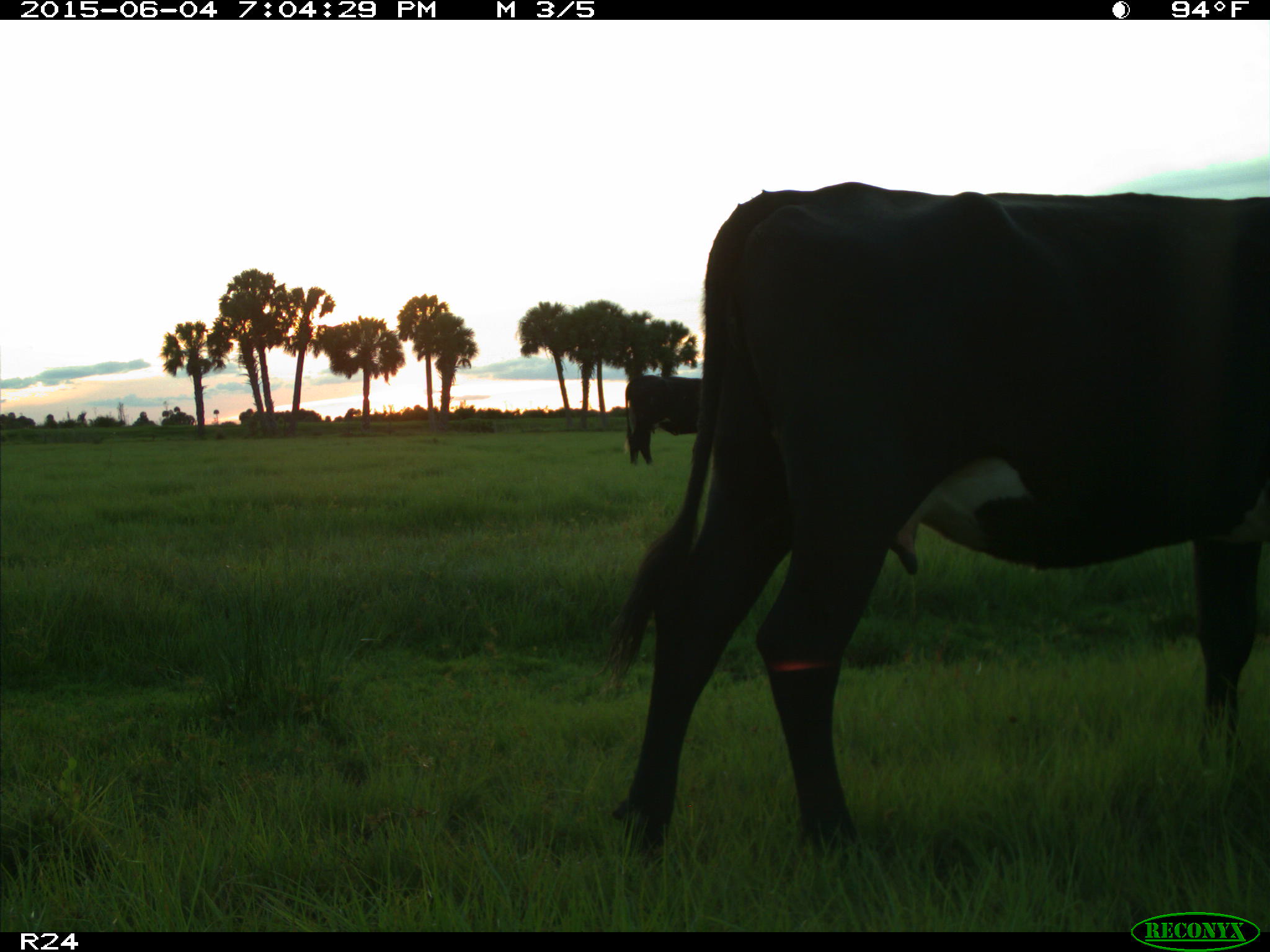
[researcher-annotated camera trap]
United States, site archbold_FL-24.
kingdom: Animalia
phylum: Chordata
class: Mammalia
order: Artiodactyla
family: Bovidae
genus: Bos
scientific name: Bos taurus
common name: domestic cow